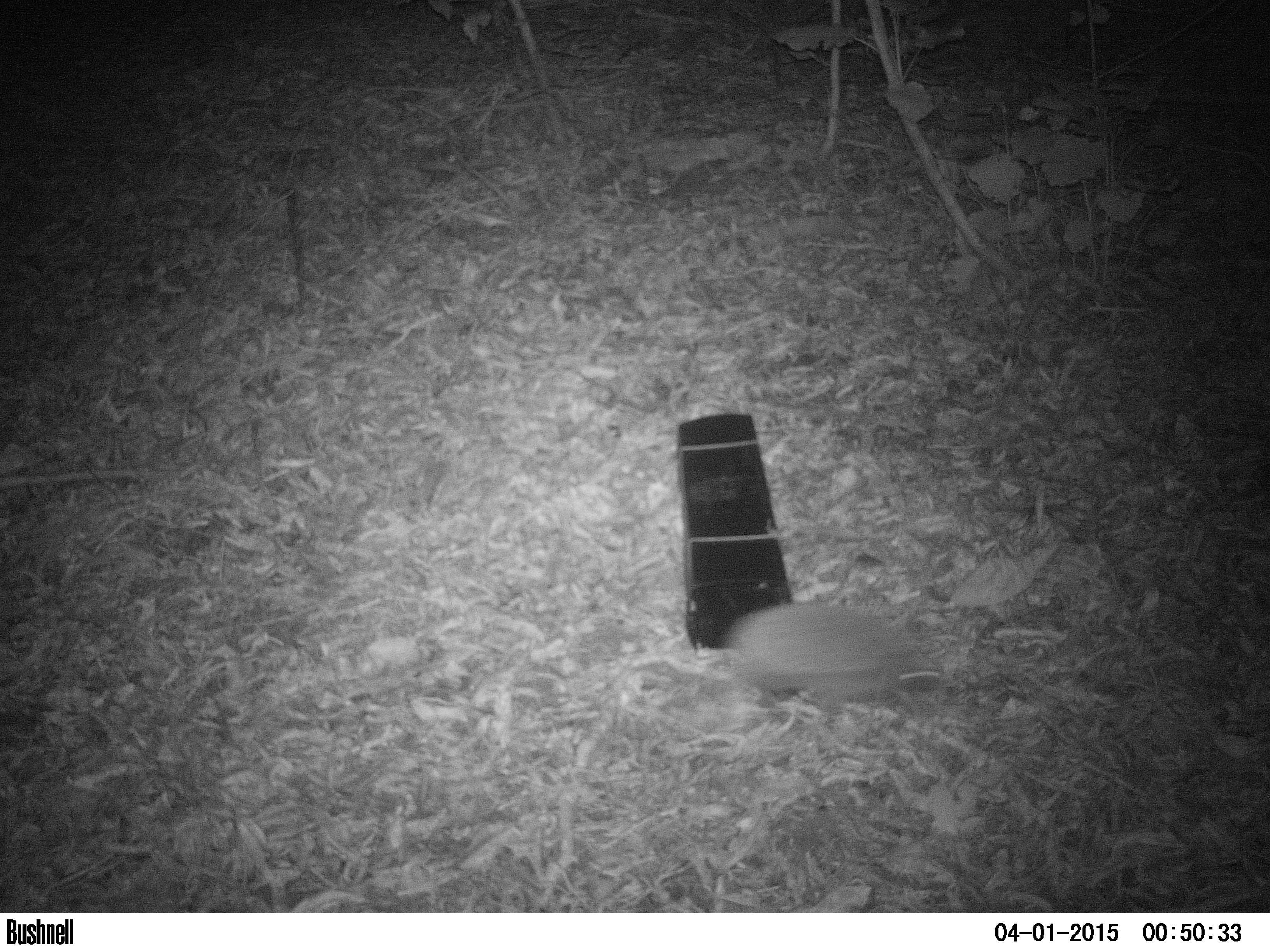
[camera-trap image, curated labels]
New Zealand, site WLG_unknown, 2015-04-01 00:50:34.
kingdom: Animalia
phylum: Chordata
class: Mammalia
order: Eulipotyphla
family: Erinaceidae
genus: Erinaceus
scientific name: Erinaceus europaeus europaeus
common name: european hedgehog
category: hedgehog